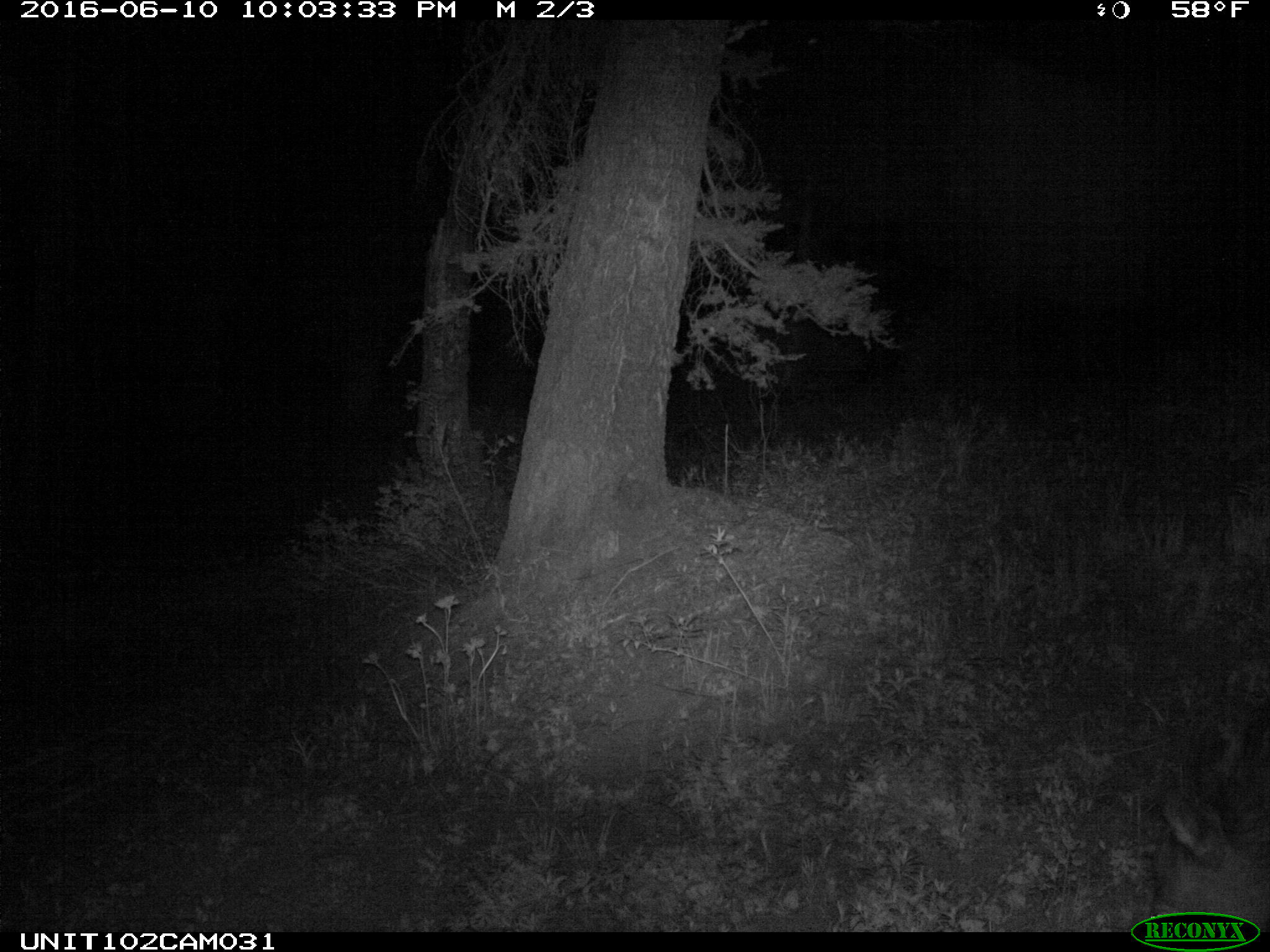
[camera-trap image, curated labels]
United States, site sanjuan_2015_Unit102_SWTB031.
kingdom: Animalia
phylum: Chordata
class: Mammalia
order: Artiodactyla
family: Cervidae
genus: Cervus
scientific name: Cervus elaphus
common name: red deer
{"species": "Cervus elaphus (red deer)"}